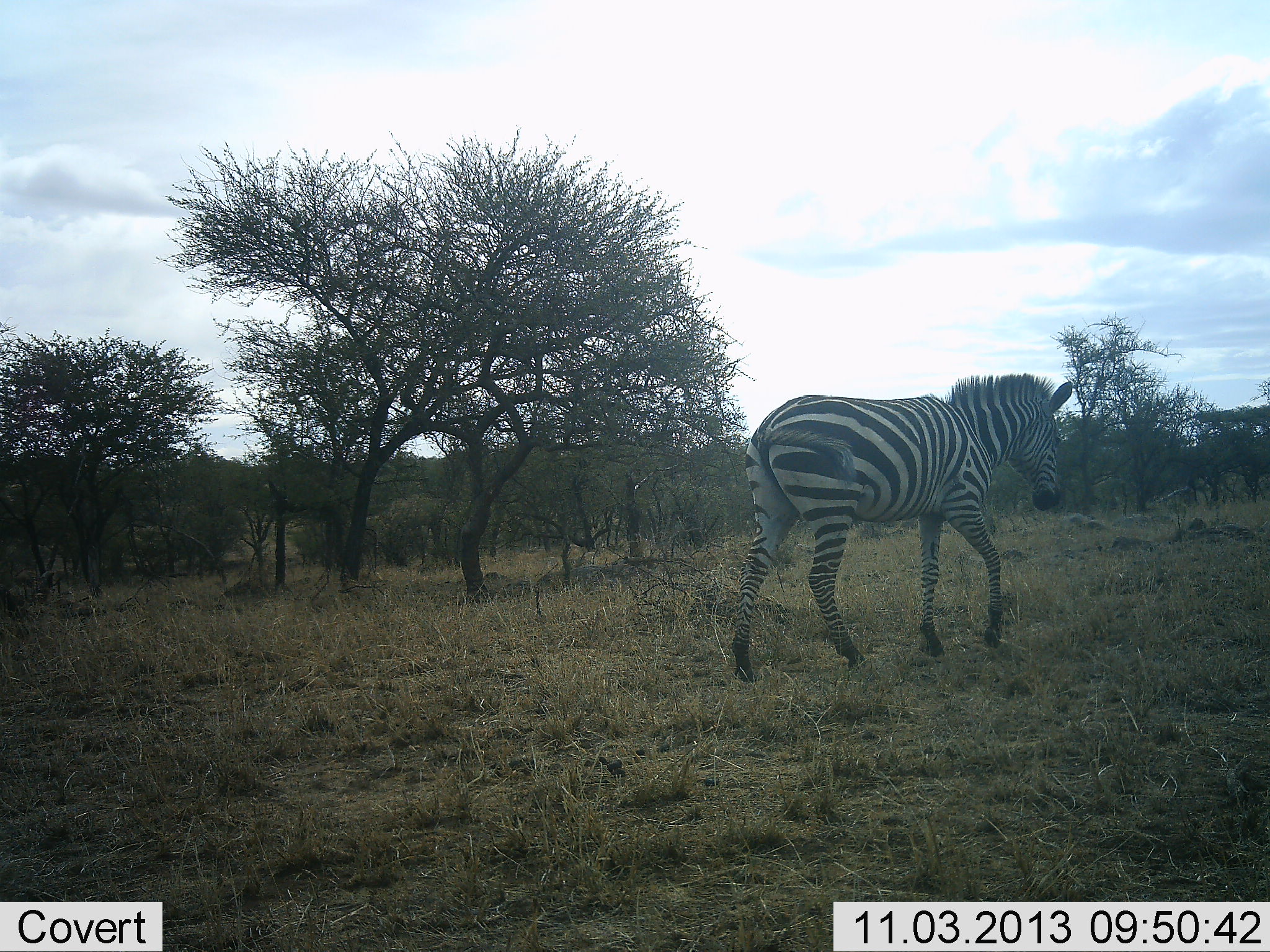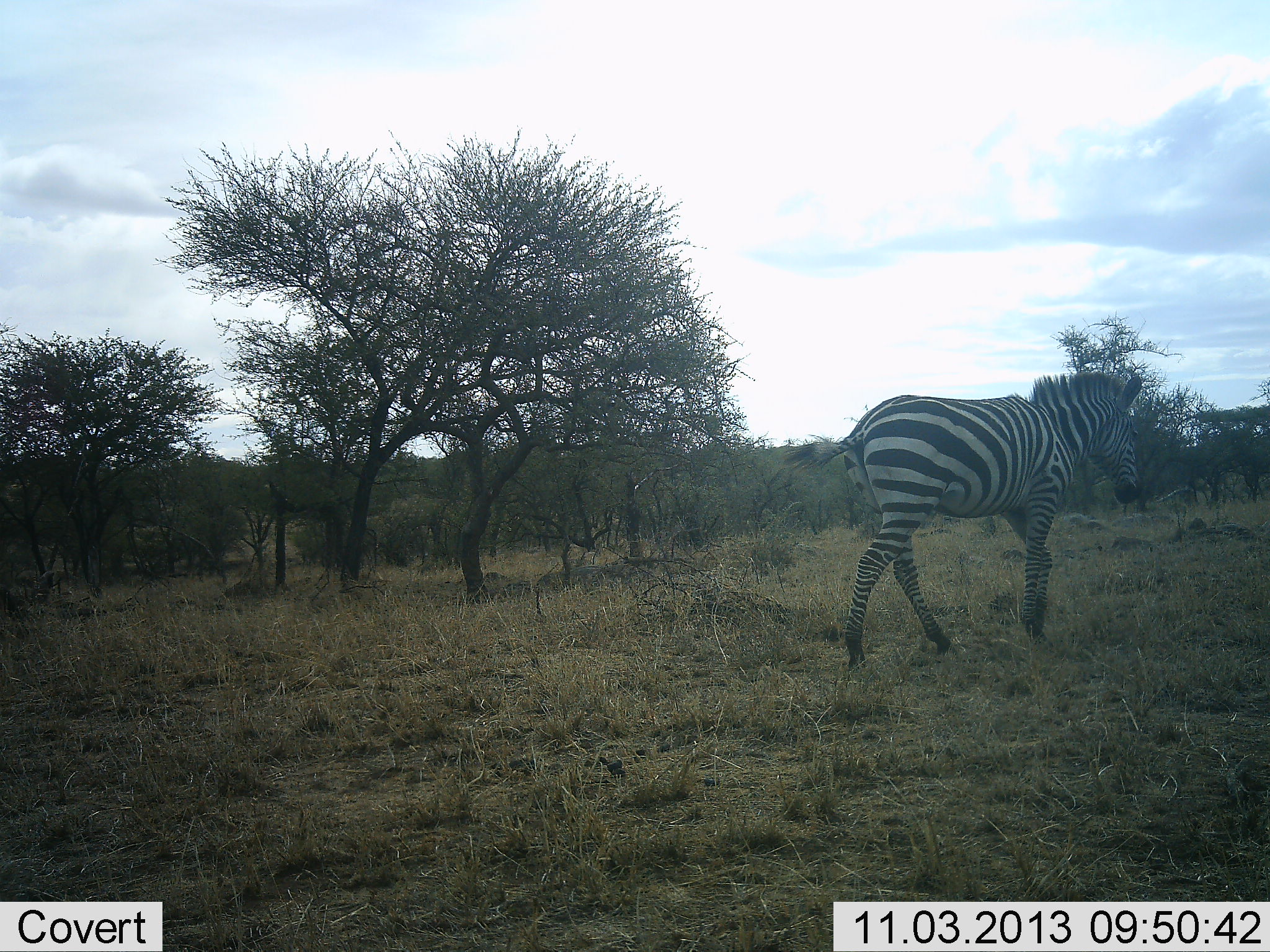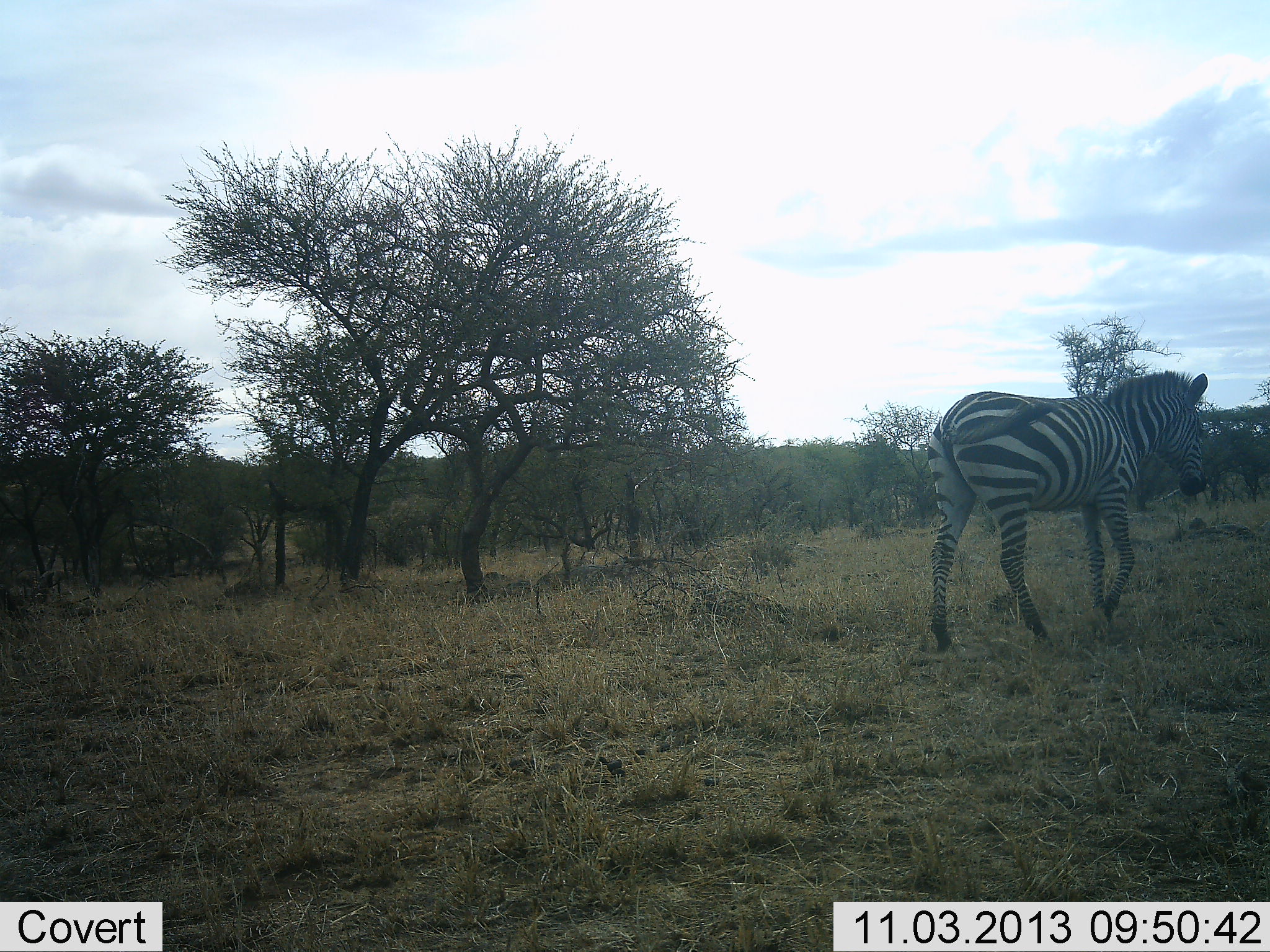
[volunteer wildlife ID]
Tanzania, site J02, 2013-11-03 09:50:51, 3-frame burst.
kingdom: Animalia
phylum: Chordata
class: Mammalia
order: Perissodactyla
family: Equidae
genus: Equus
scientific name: Equus quagga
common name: plains zebra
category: zebra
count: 1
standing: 5%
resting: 5%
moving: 95%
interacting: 0%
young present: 0%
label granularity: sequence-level